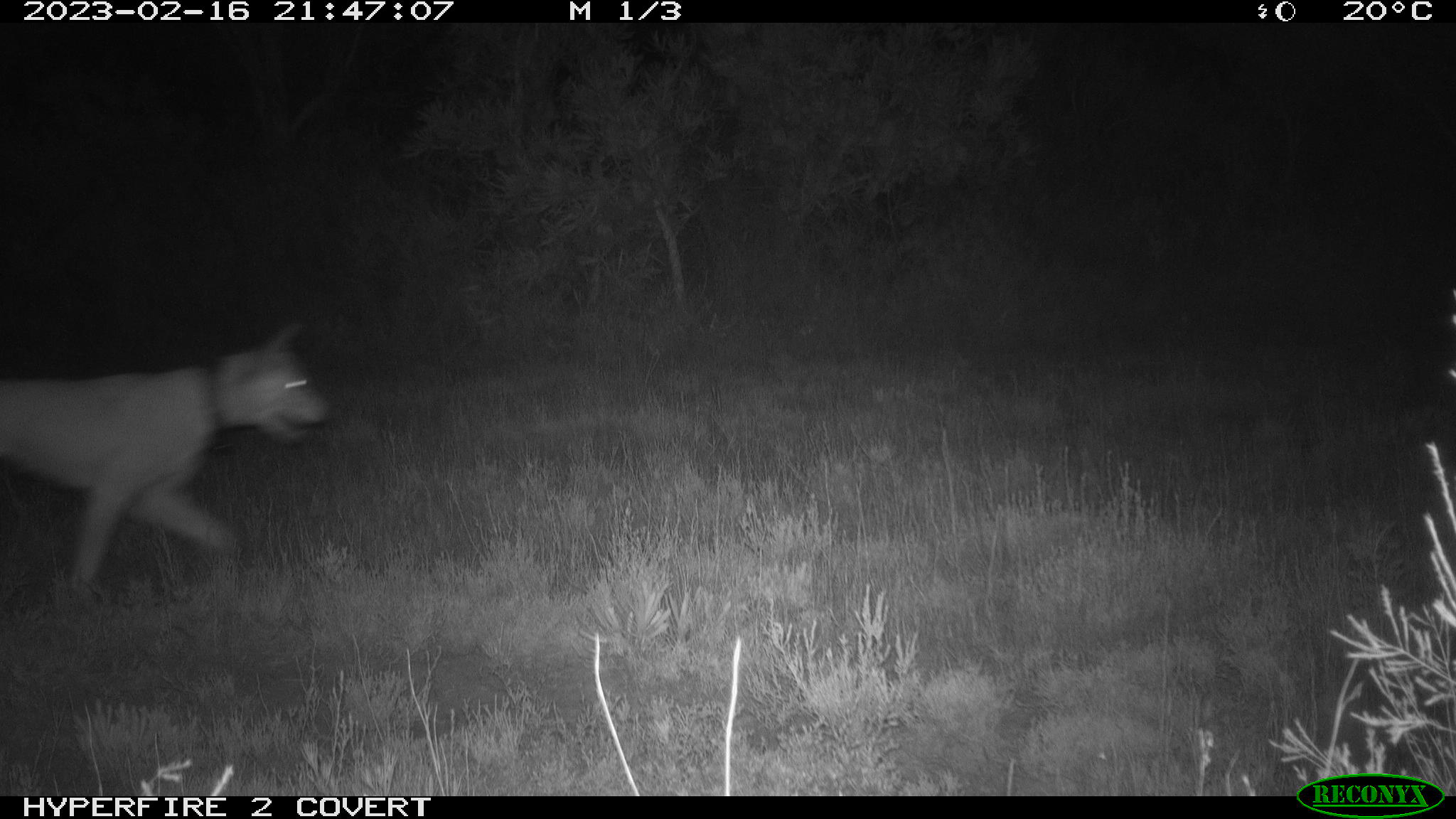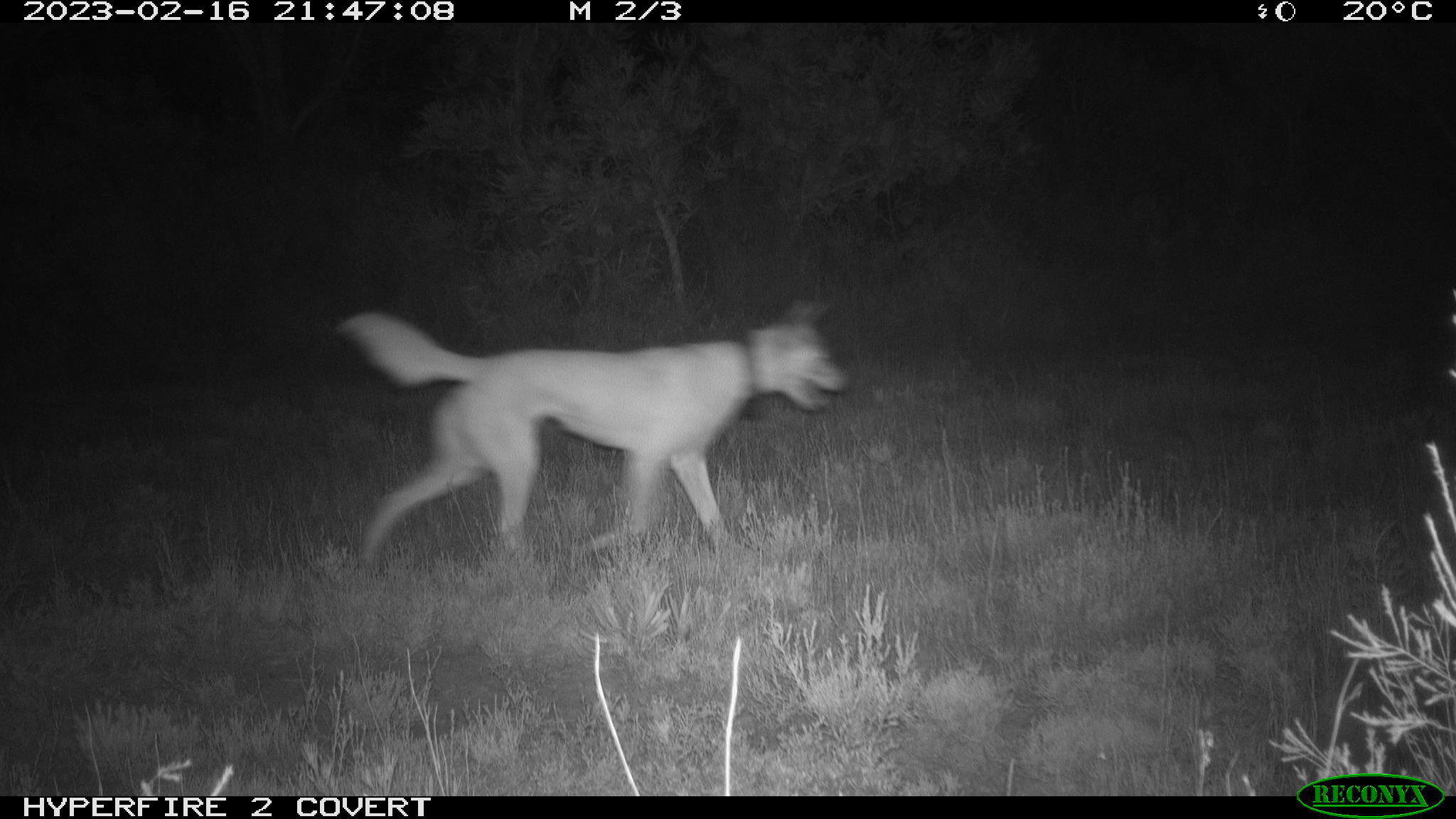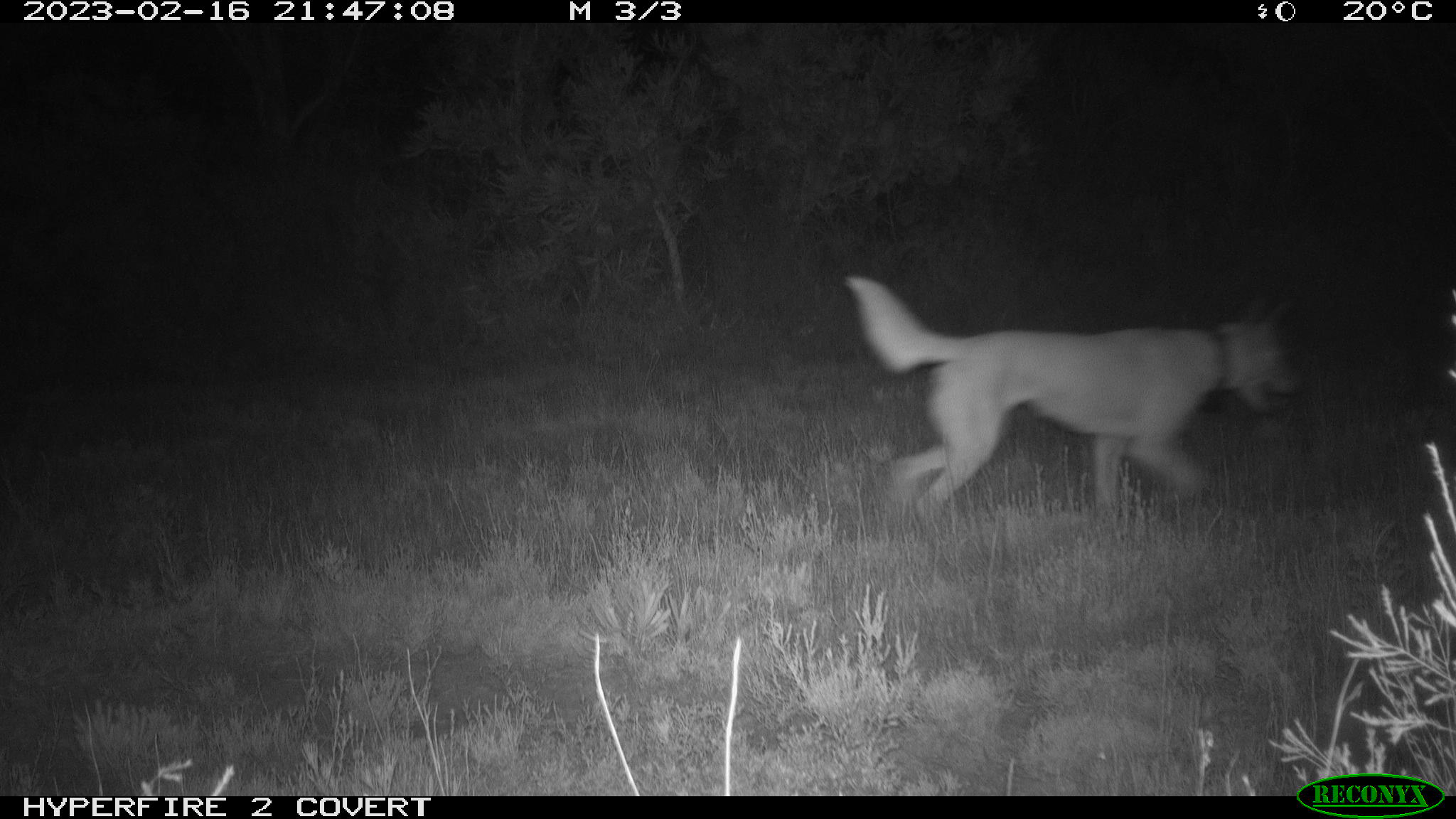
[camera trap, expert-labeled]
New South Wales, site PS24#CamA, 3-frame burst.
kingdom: Animalia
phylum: Chordata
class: Mammalia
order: Carnivora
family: Canidae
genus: Canis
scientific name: Canis familiaris dingo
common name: dingo